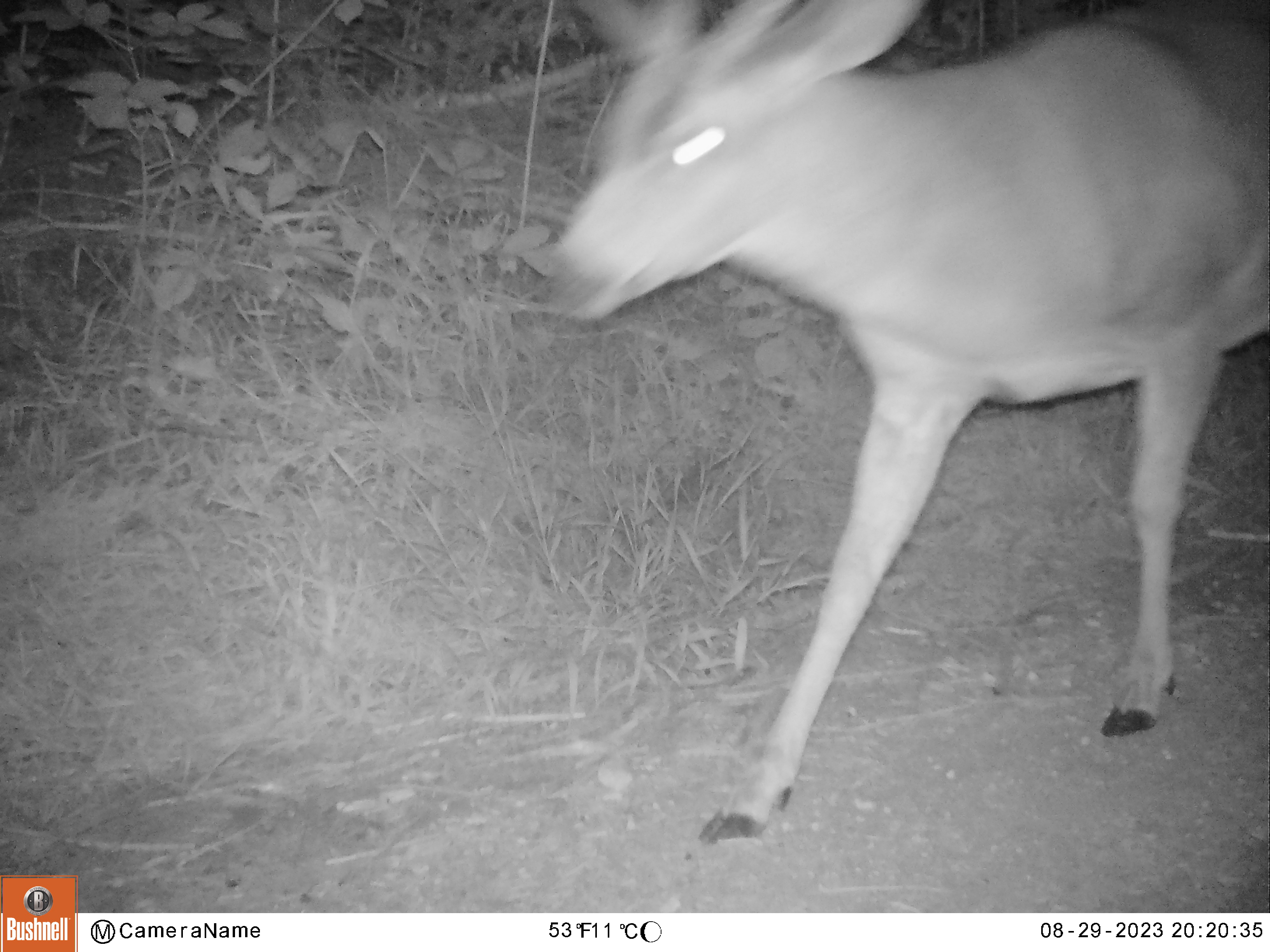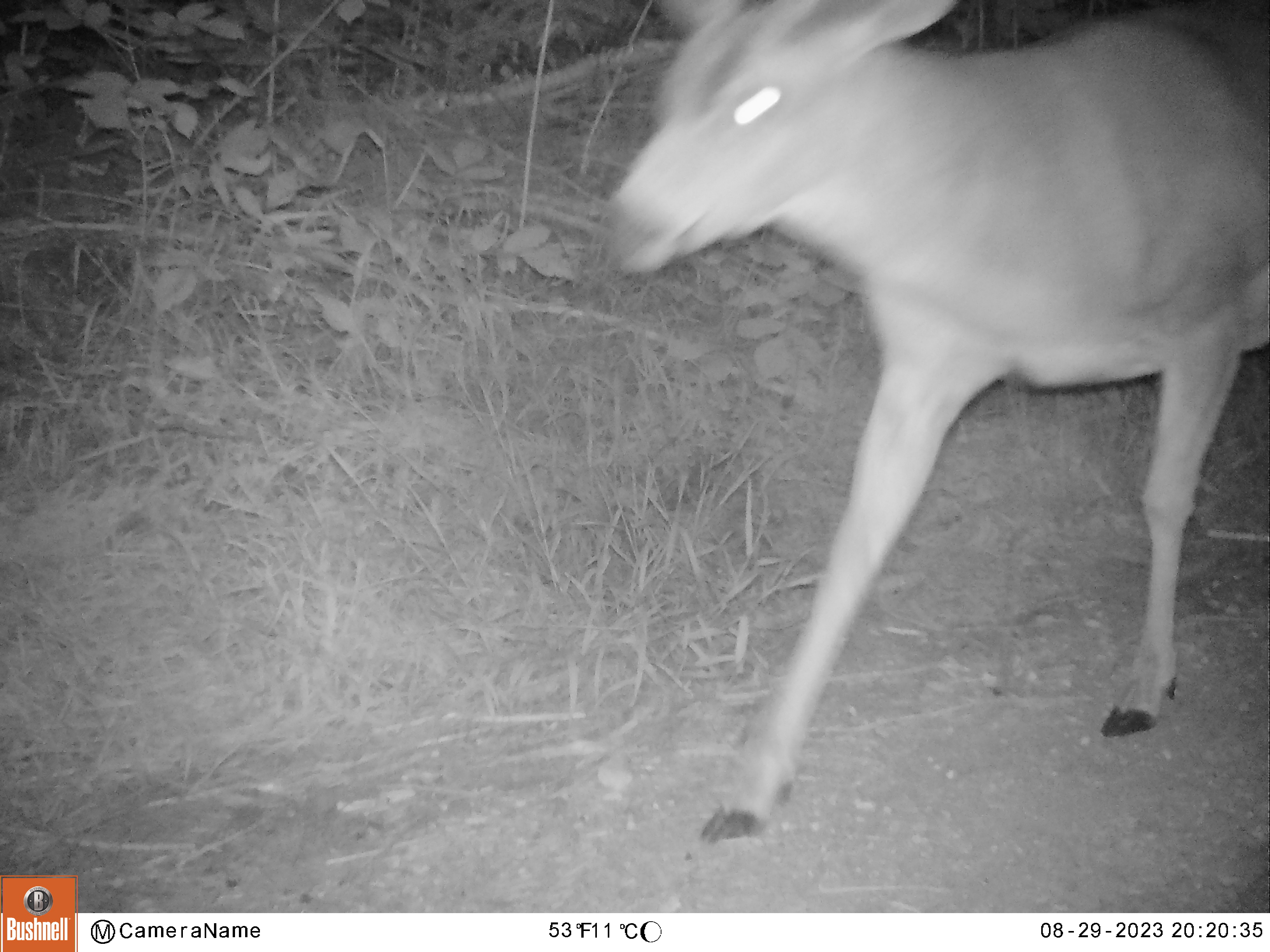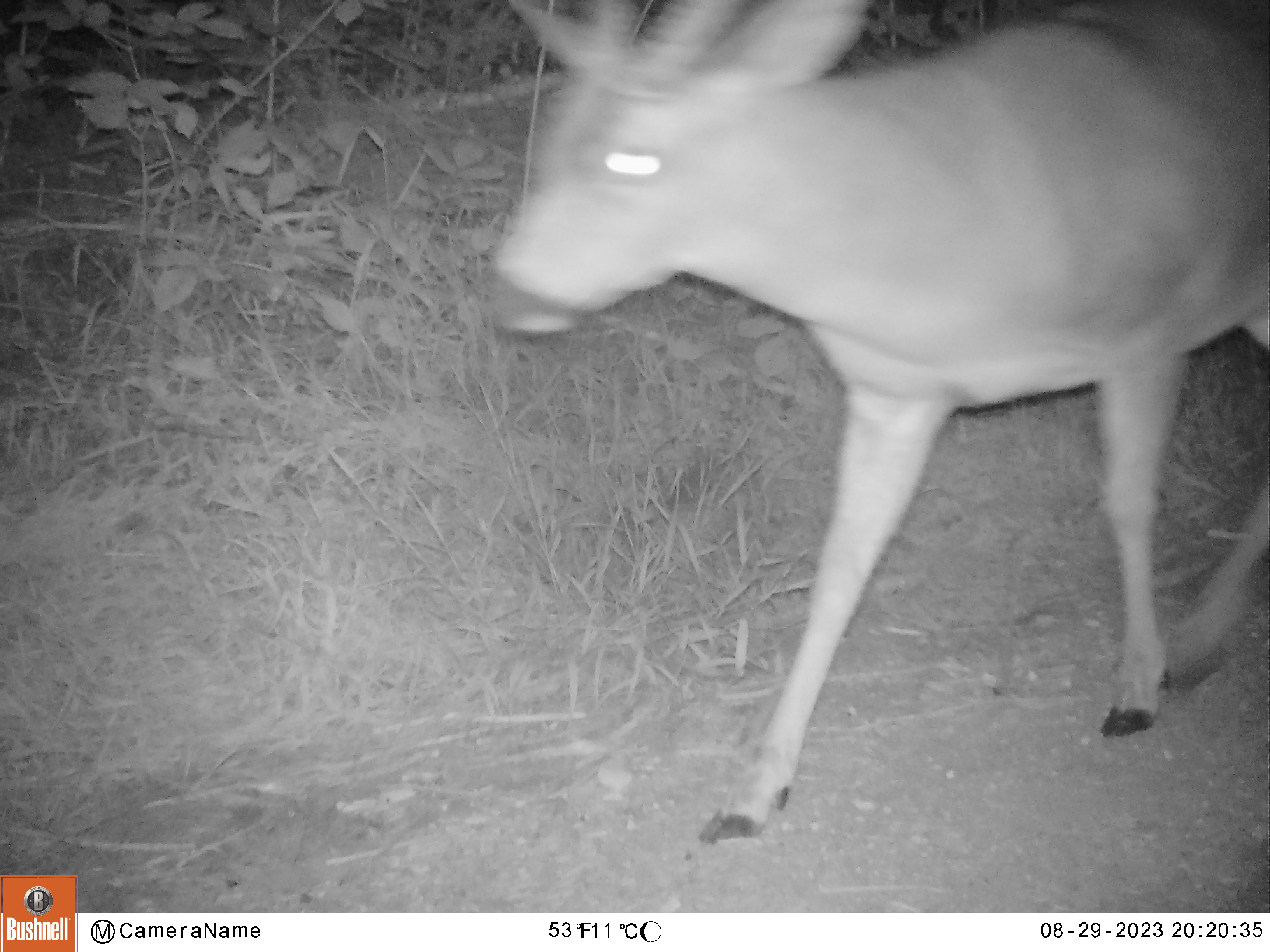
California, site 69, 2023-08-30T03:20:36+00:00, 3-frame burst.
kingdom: Animalia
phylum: Chordata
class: Mammalia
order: Artiodactyla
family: Cervidae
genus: Odocoileus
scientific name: Odocoileus hemionus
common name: mule deer